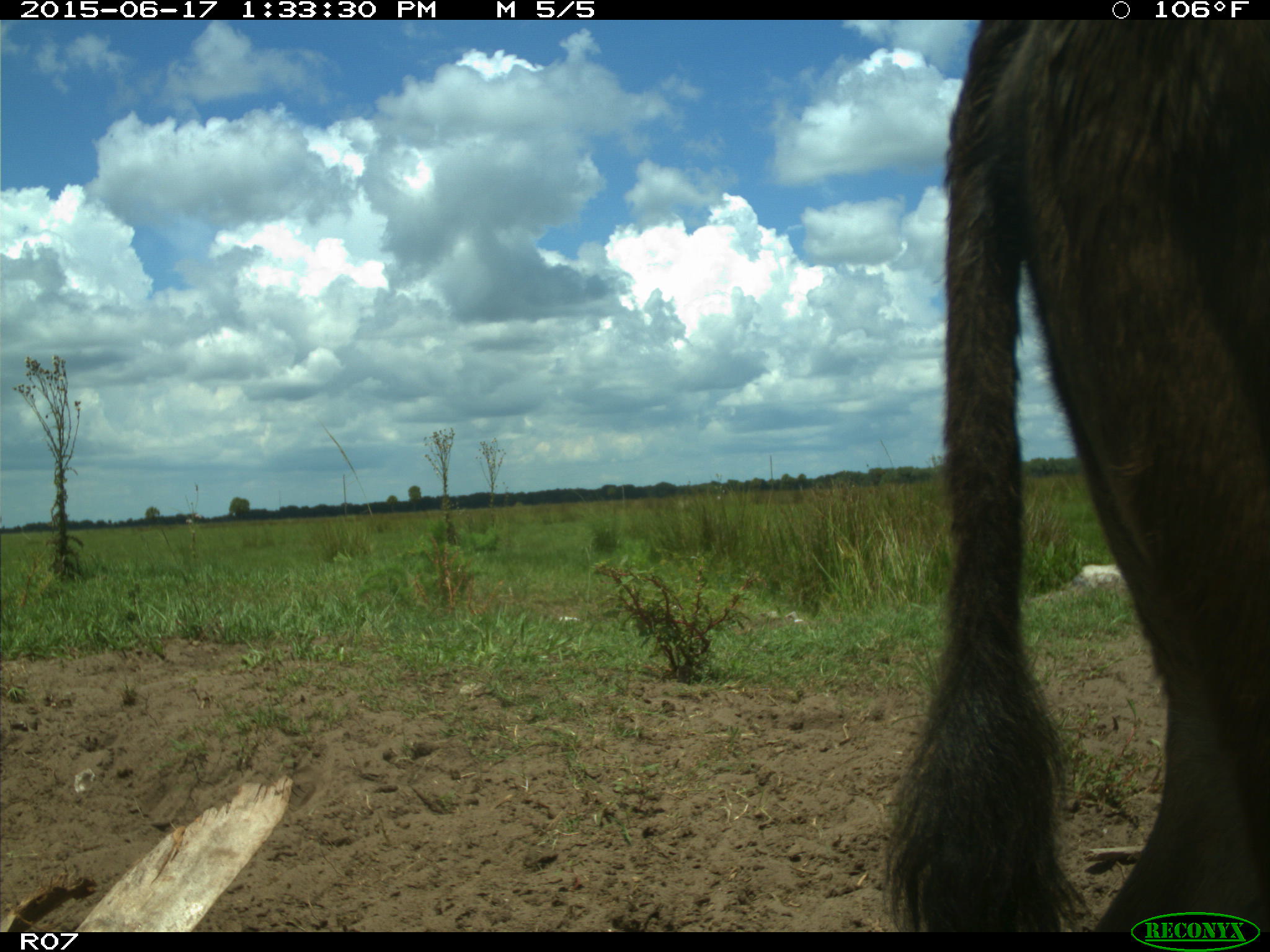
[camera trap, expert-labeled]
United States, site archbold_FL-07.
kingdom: Animalia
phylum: Chordata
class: Mammalia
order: Artiodactyla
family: Bovidae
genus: Bos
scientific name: Bos taurus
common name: domestic cow